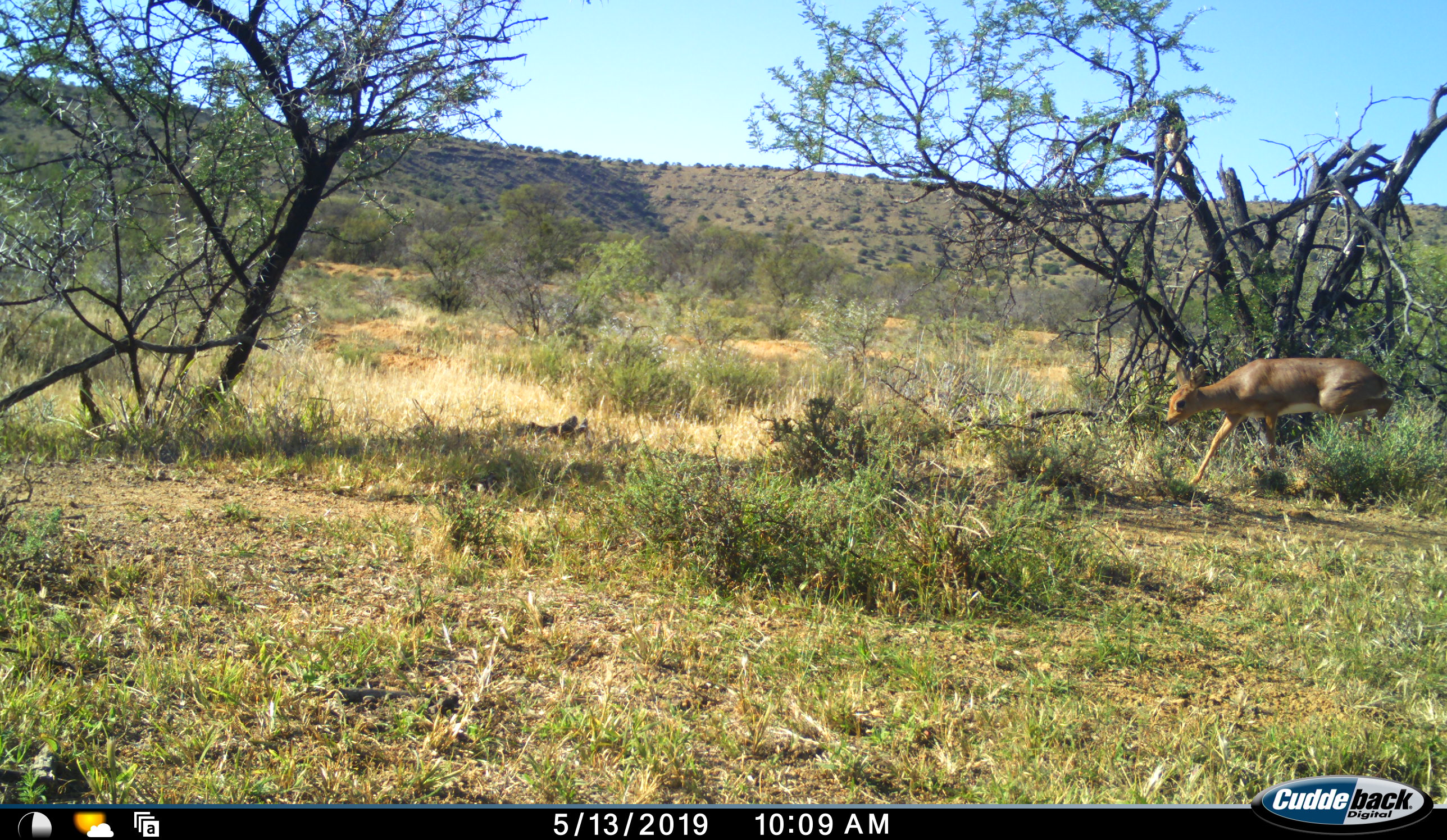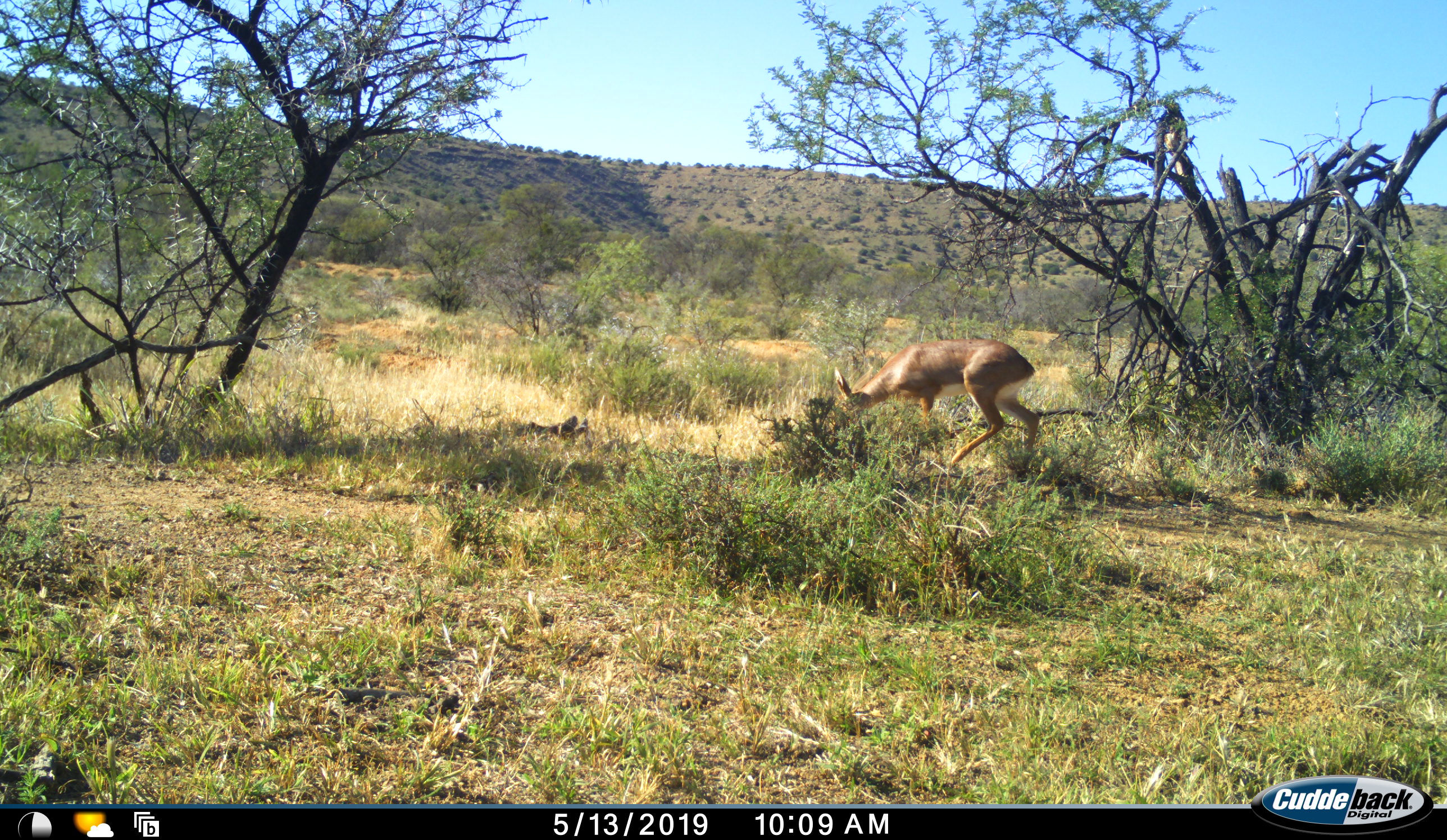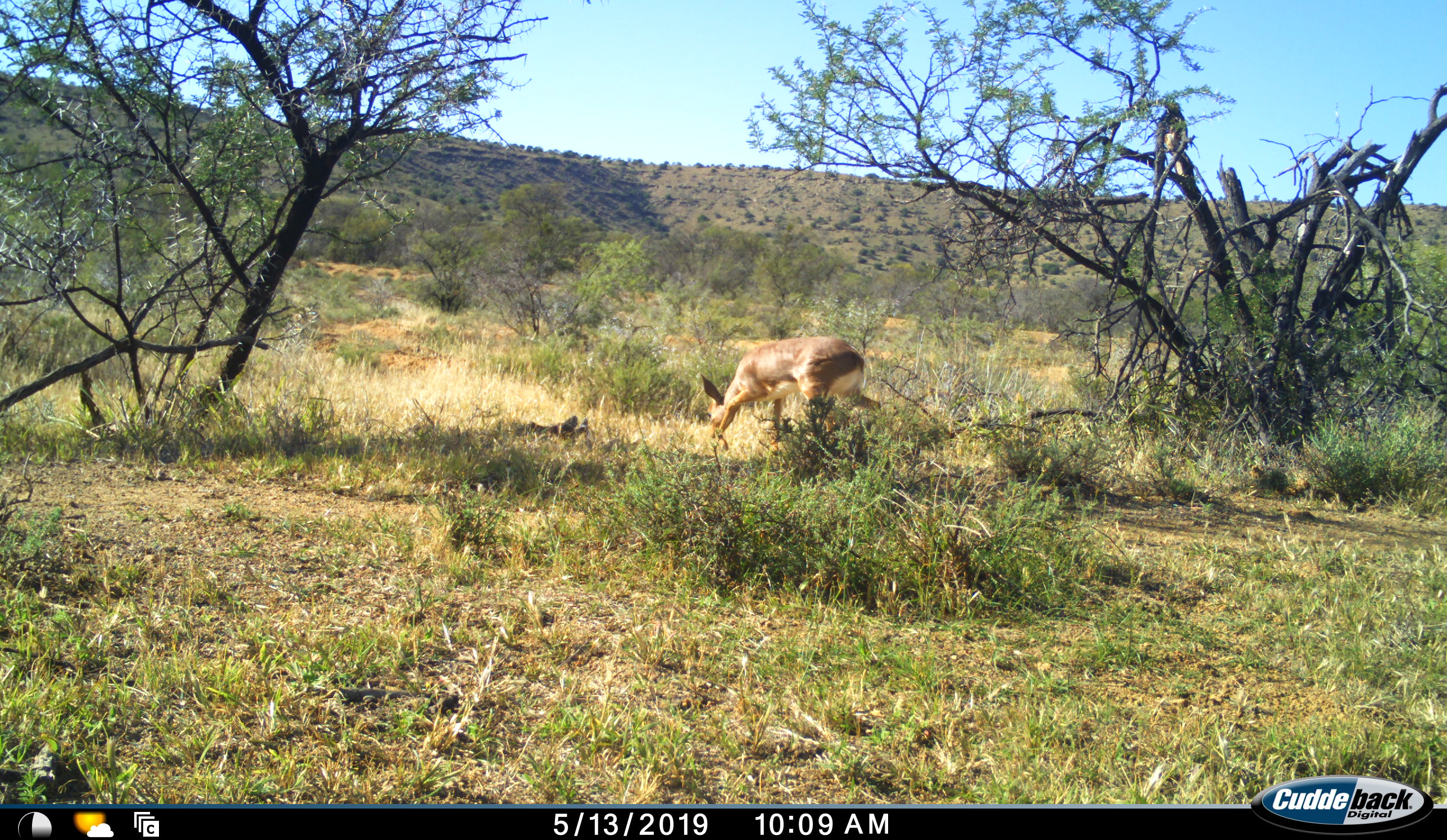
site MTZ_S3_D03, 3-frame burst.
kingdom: Animalia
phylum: Chordata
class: Mammalia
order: Artiodactyla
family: Bovidae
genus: Raphicerus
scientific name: Raphicerus campestris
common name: steenbok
Steenbok (Raphicerus campestris), count 1. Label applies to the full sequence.